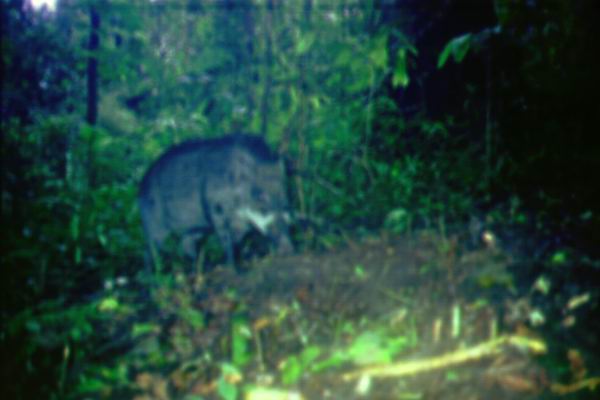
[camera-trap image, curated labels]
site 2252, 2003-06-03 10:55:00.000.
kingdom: Animalia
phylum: Chordata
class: Mammalia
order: Artiodactyla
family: Suidae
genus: Sus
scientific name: Sus scrofa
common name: wild boar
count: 1